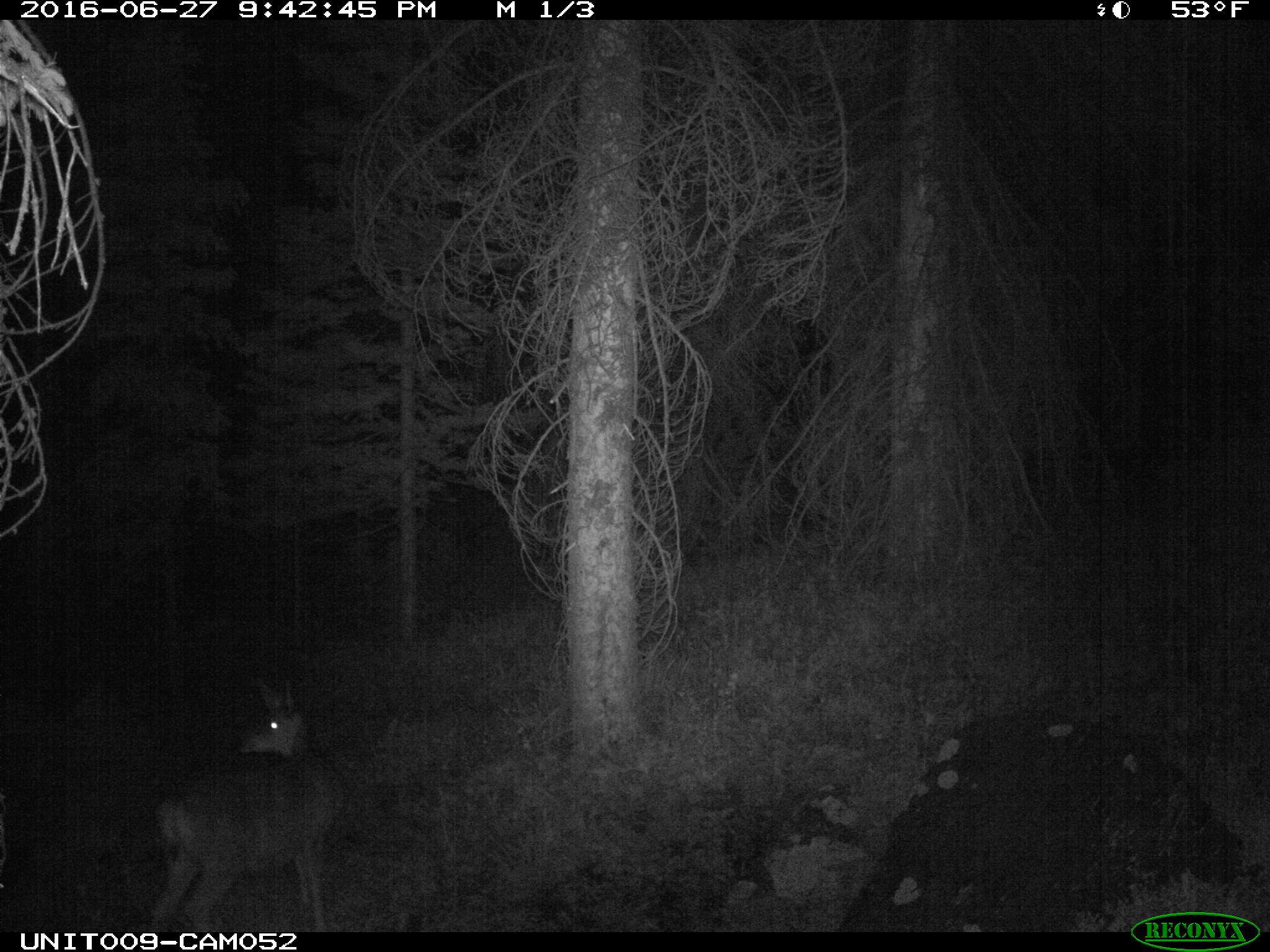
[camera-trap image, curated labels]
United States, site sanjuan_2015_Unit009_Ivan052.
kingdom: Animalia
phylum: Chordata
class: Mammalia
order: Artiodactyla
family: Cervidae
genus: Odocoileus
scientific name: Odocoileus hemionus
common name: mule deer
Odocoileus hemionus (mule deer).